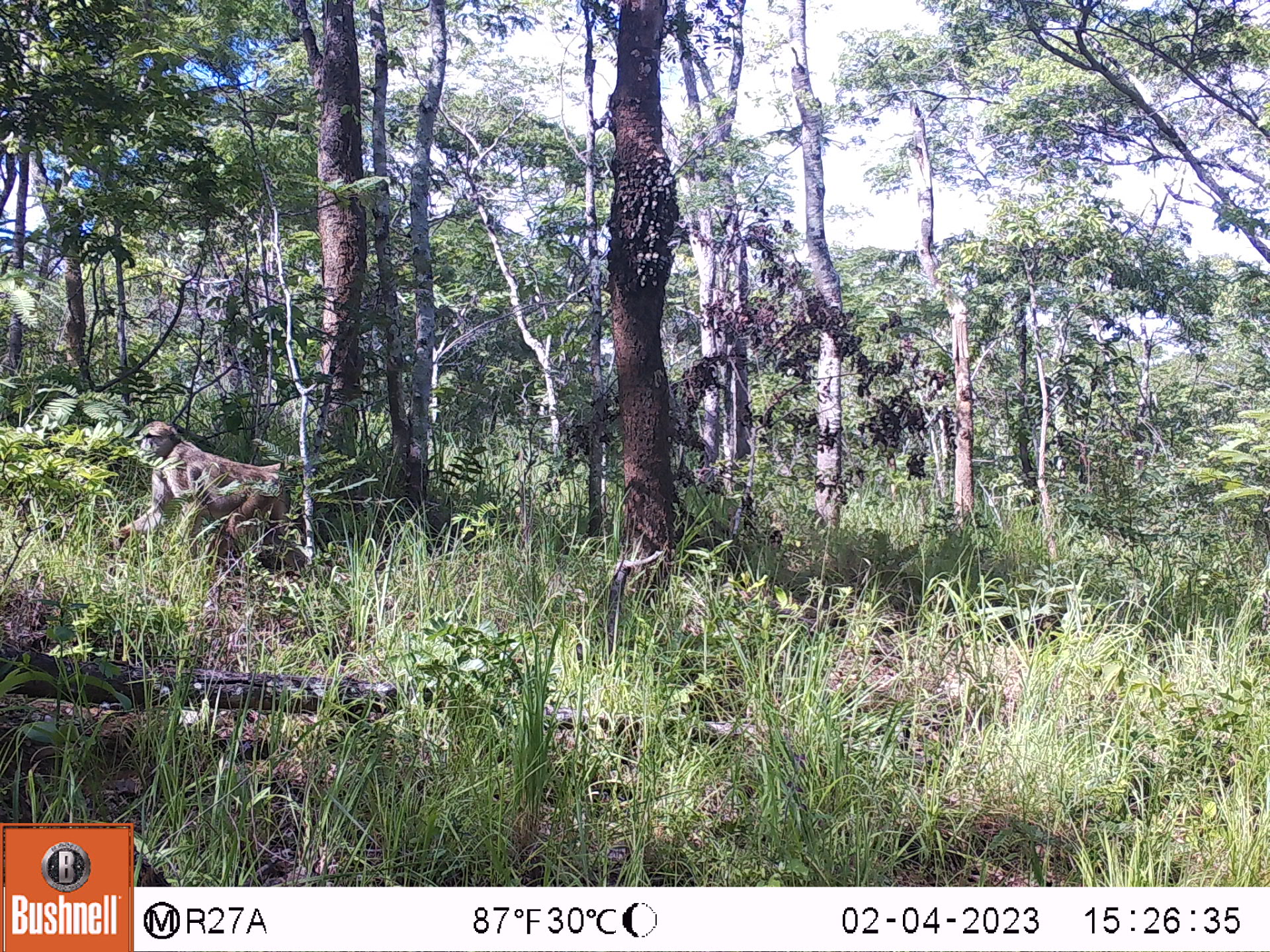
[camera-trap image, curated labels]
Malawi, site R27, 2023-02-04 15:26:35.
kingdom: Animalia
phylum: Chordata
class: Mammalia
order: Primates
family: Cercopithecidae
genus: Papio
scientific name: Papio cynocephalus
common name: yellow baboon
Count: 1.